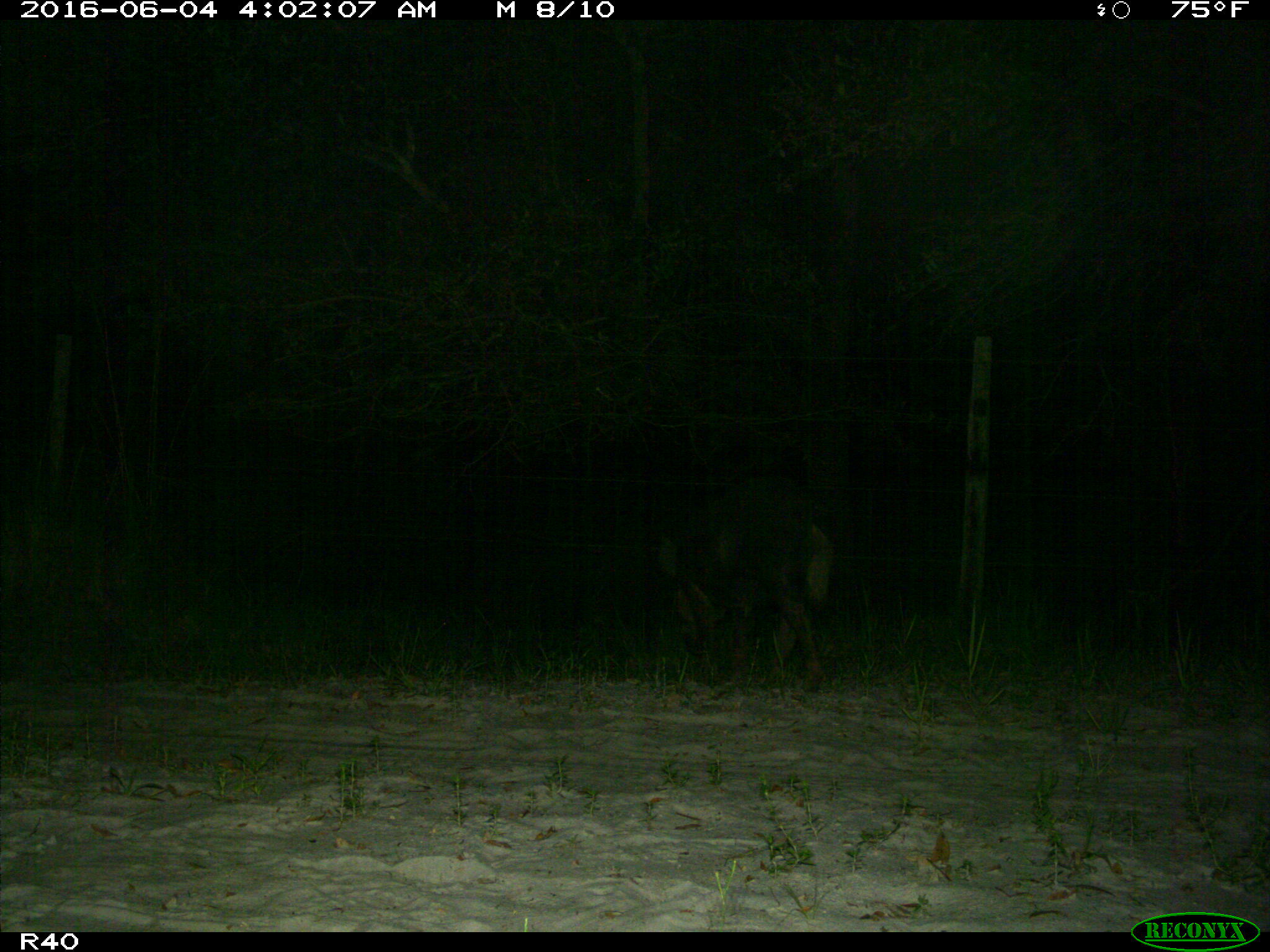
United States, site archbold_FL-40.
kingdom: Animalia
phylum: Chordata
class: Mammalia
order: Artiodactyla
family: Suidae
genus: Sus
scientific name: Sus scrofa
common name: wild boar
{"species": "Sus scrofa (wild boar)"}